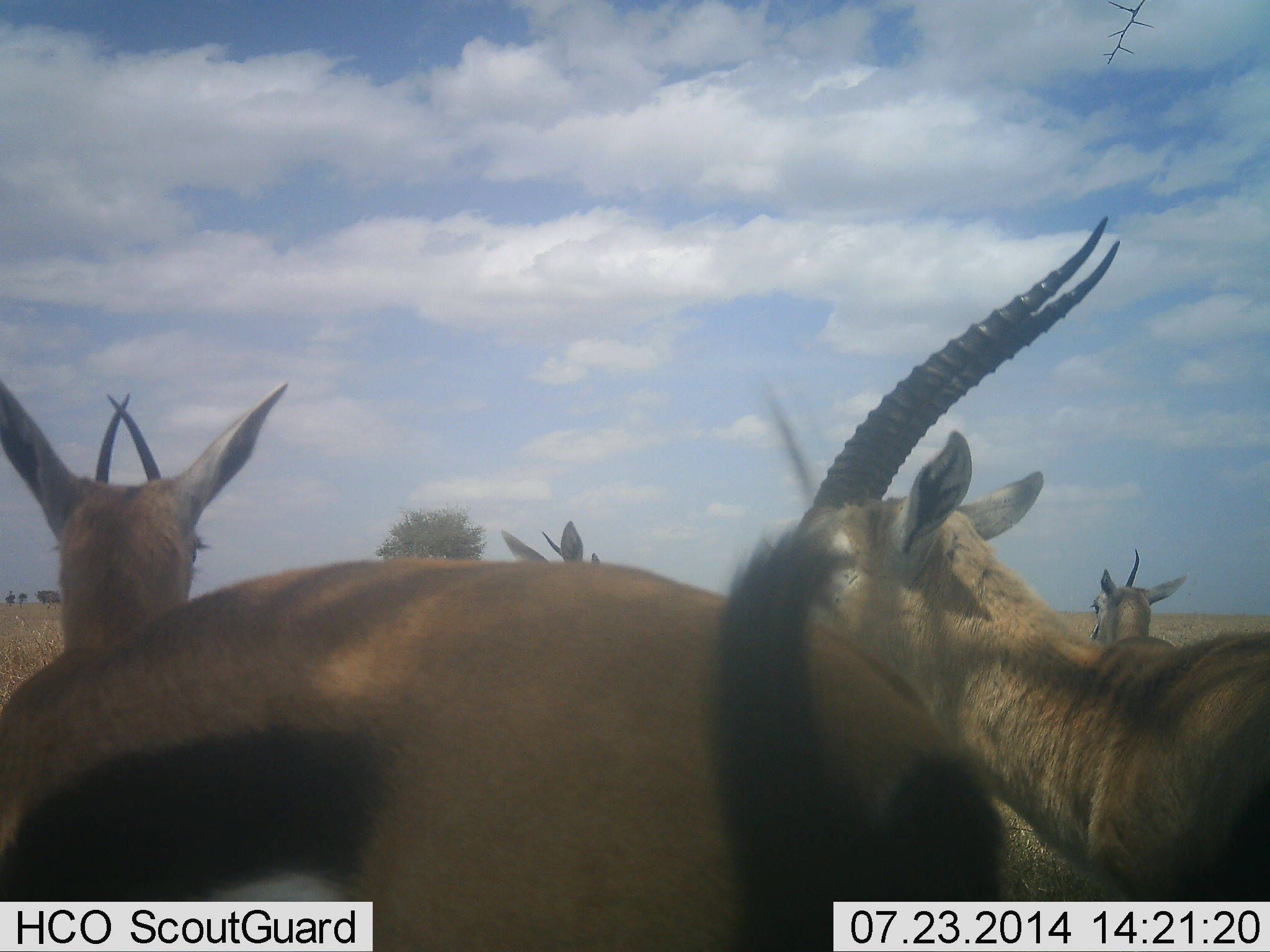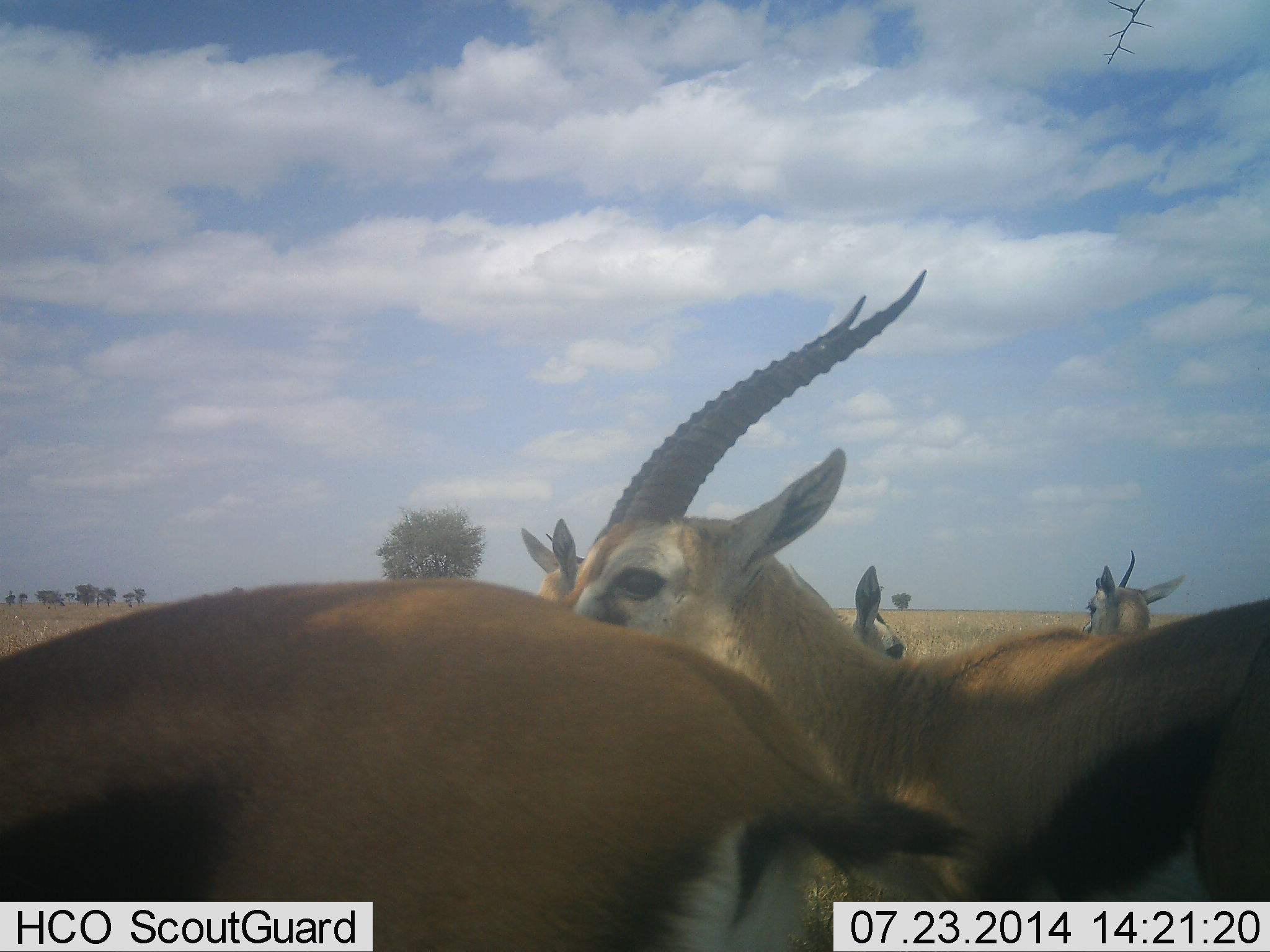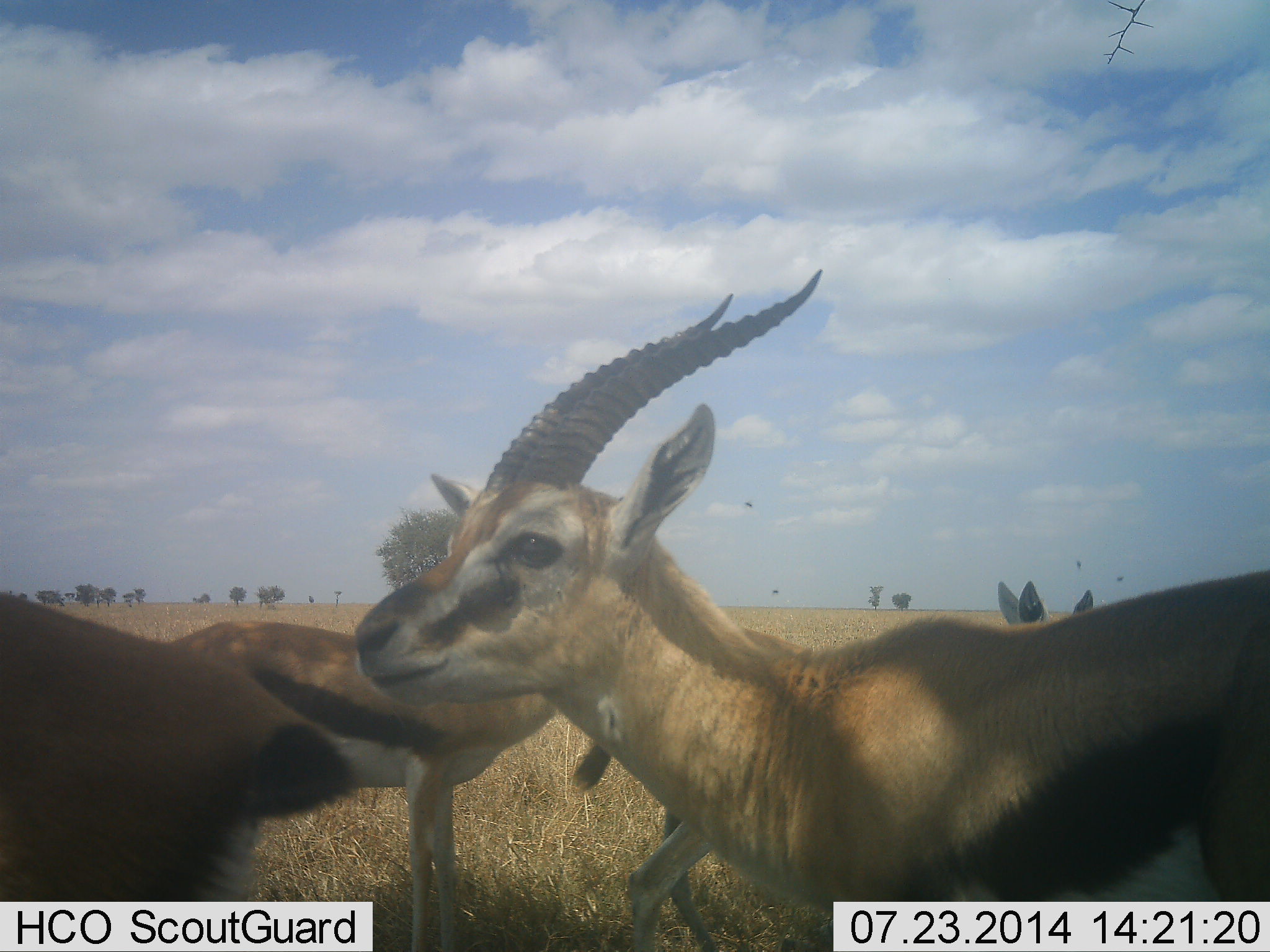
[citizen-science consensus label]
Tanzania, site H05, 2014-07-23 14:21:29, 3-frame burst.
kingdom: Animalia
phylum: Chordata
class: Mammalia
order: Artiodactyla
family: Bovidae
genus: Eudorcas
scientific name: Eudorcas thomsonii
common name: thomson's gazelle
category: gazellethomsons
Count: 5.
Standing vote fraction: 80%.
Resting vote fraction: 10%.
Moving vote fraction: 70%.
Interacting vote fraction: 10%.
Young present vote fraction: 0%.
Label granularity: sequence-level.